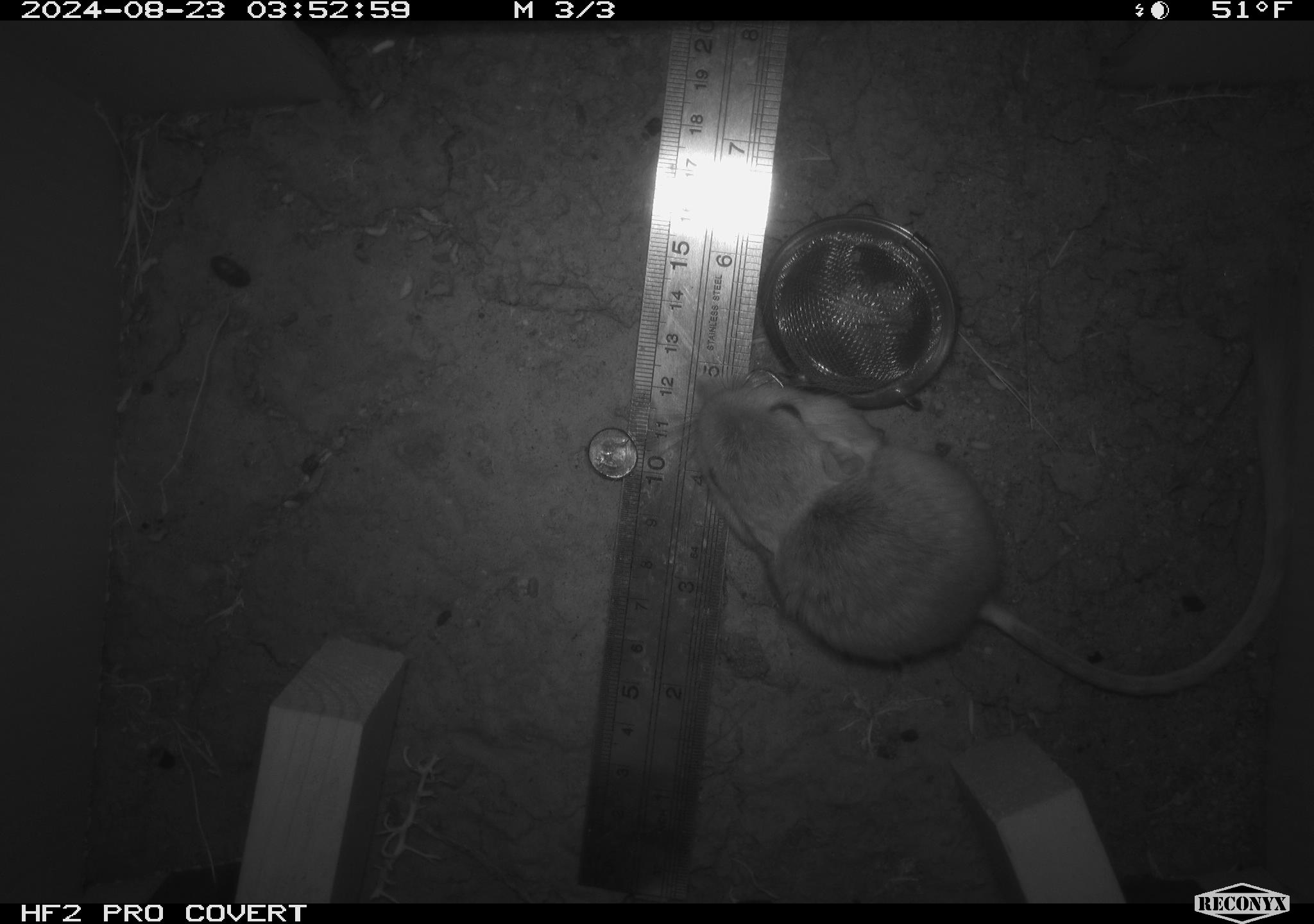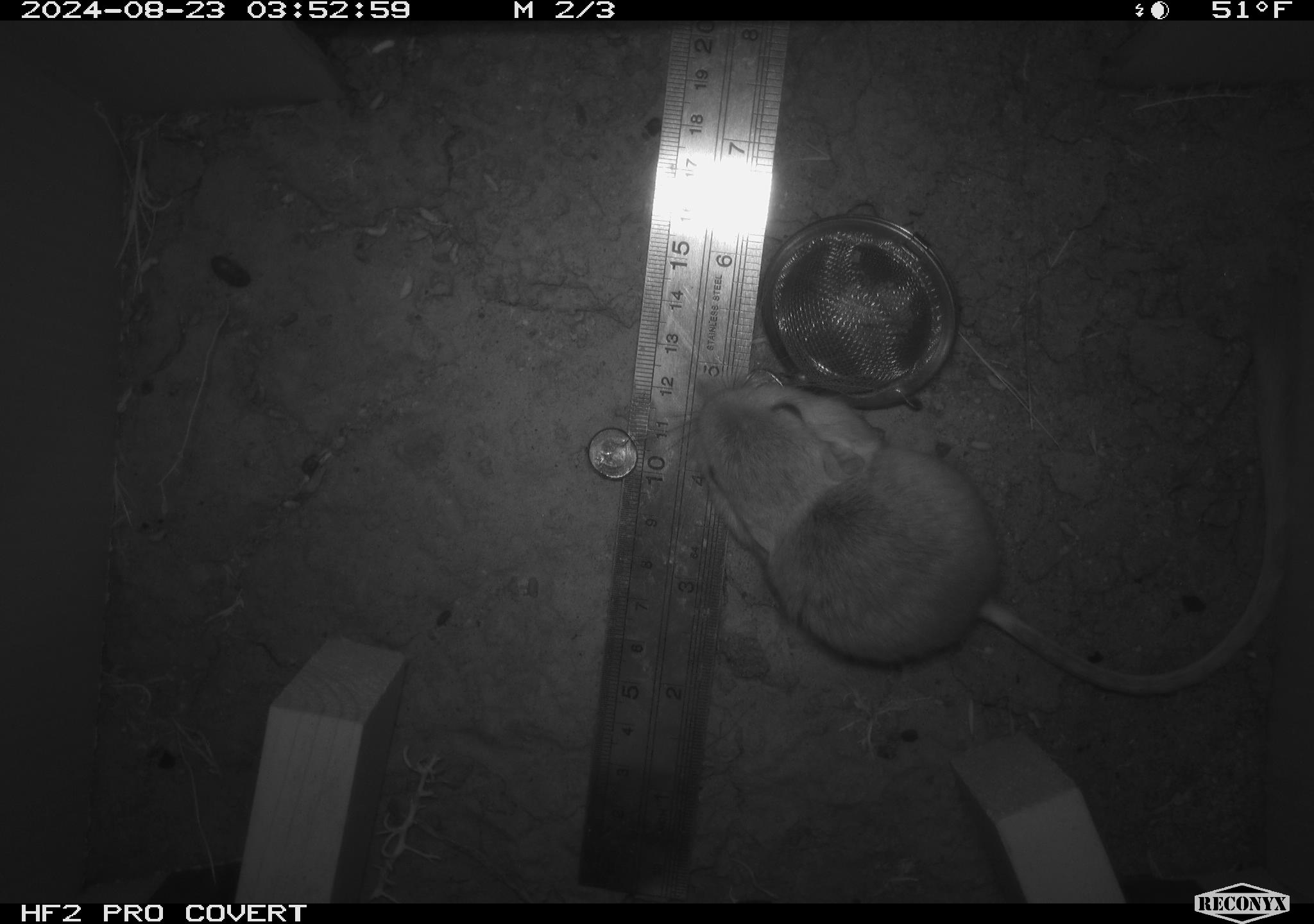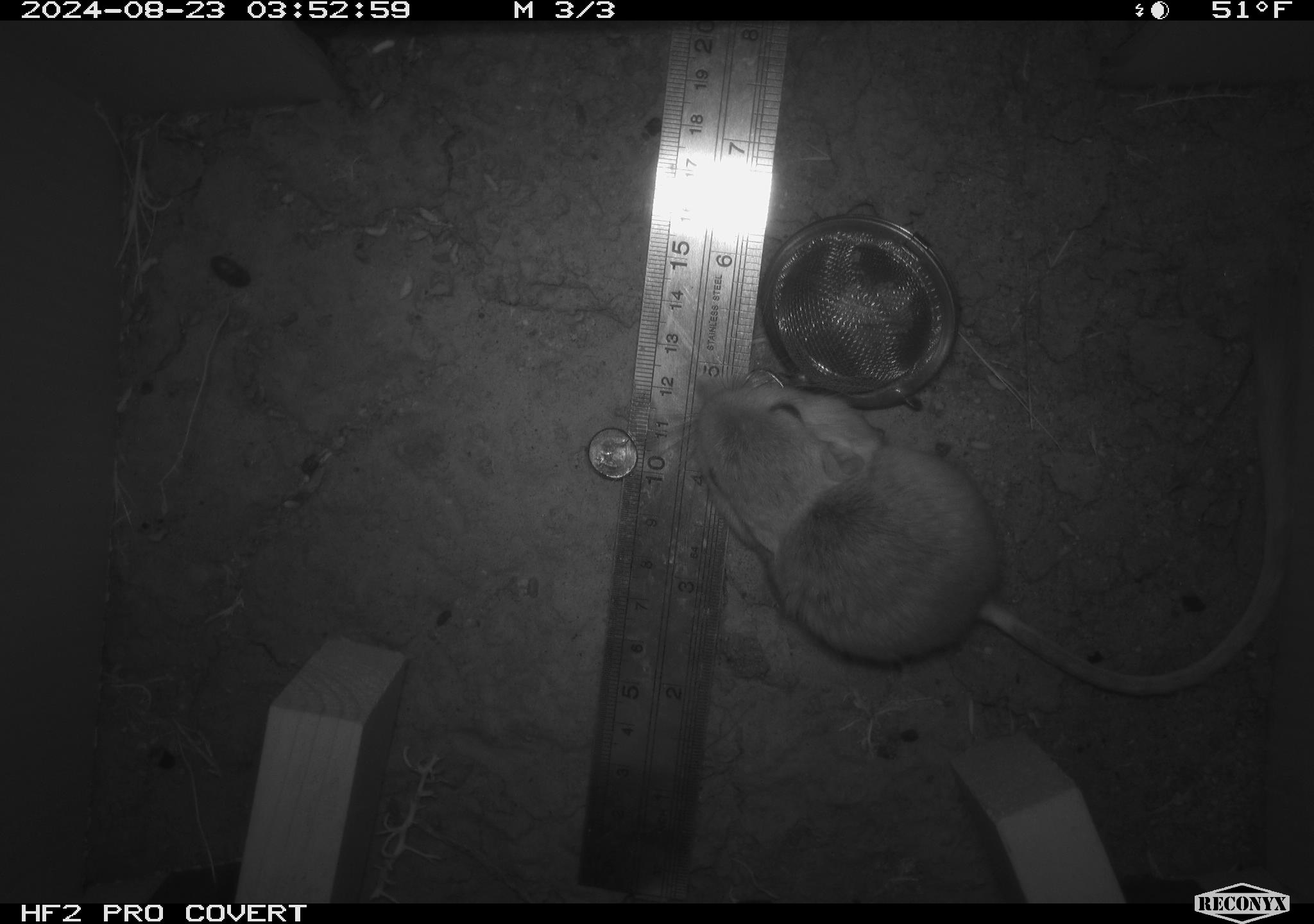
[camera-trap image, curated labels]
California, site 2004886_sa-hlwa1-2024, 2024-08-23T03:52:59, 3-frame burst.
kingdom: Animalia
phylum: Chordata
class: Mammalia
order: Rodentia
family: Heteromyidae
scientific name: Heteromyidae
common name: kangaroo rats and pocket mice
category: heteromyidae family